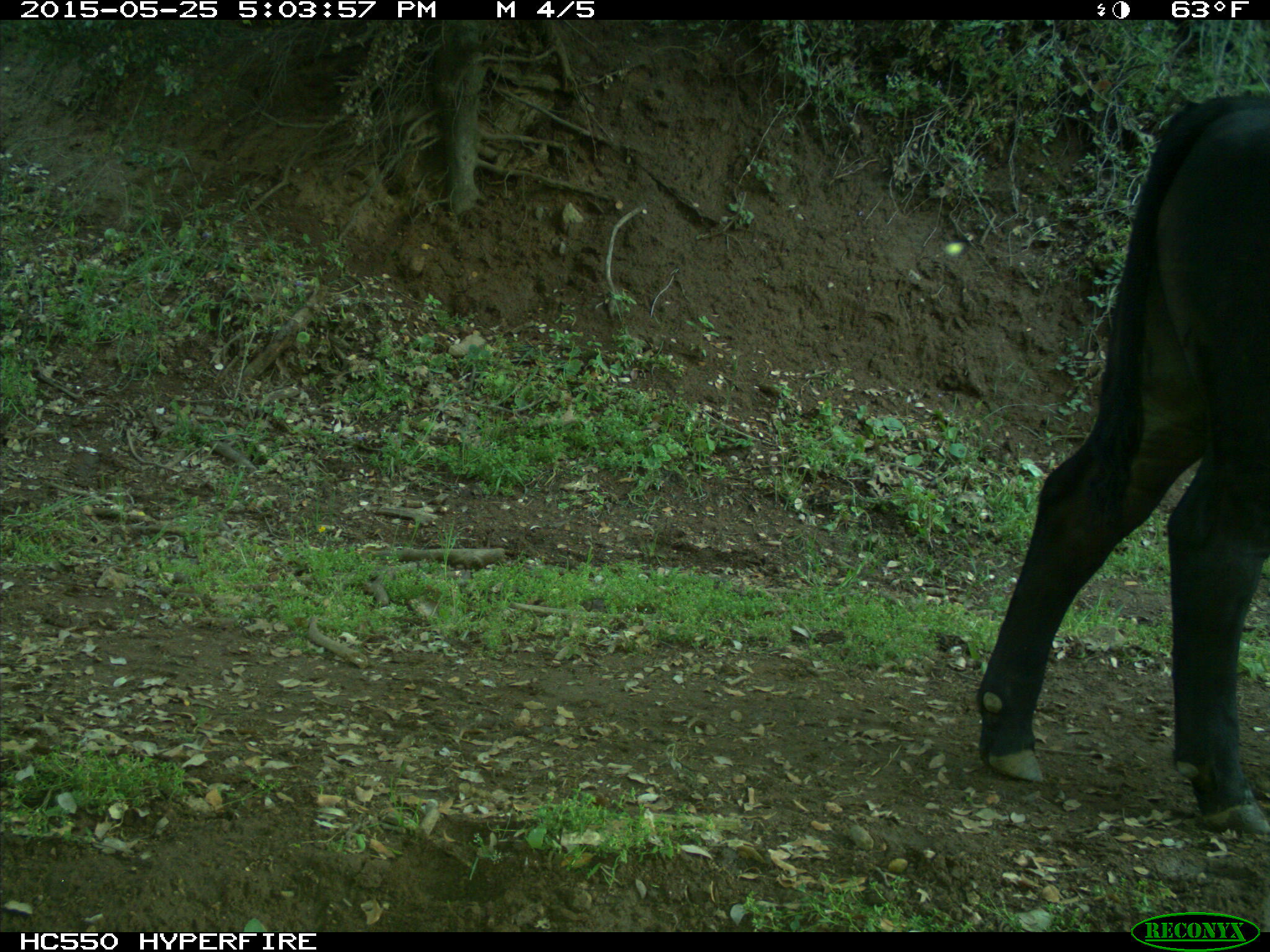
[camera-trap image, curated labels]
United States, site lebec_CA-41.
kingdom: Animalia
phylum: Chordata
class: Mammalia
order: Artiodactyla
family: Bovidae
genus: Bos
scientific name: Bos taurus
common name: domestic cow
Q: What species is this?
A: Bos taurus (domestic cow).